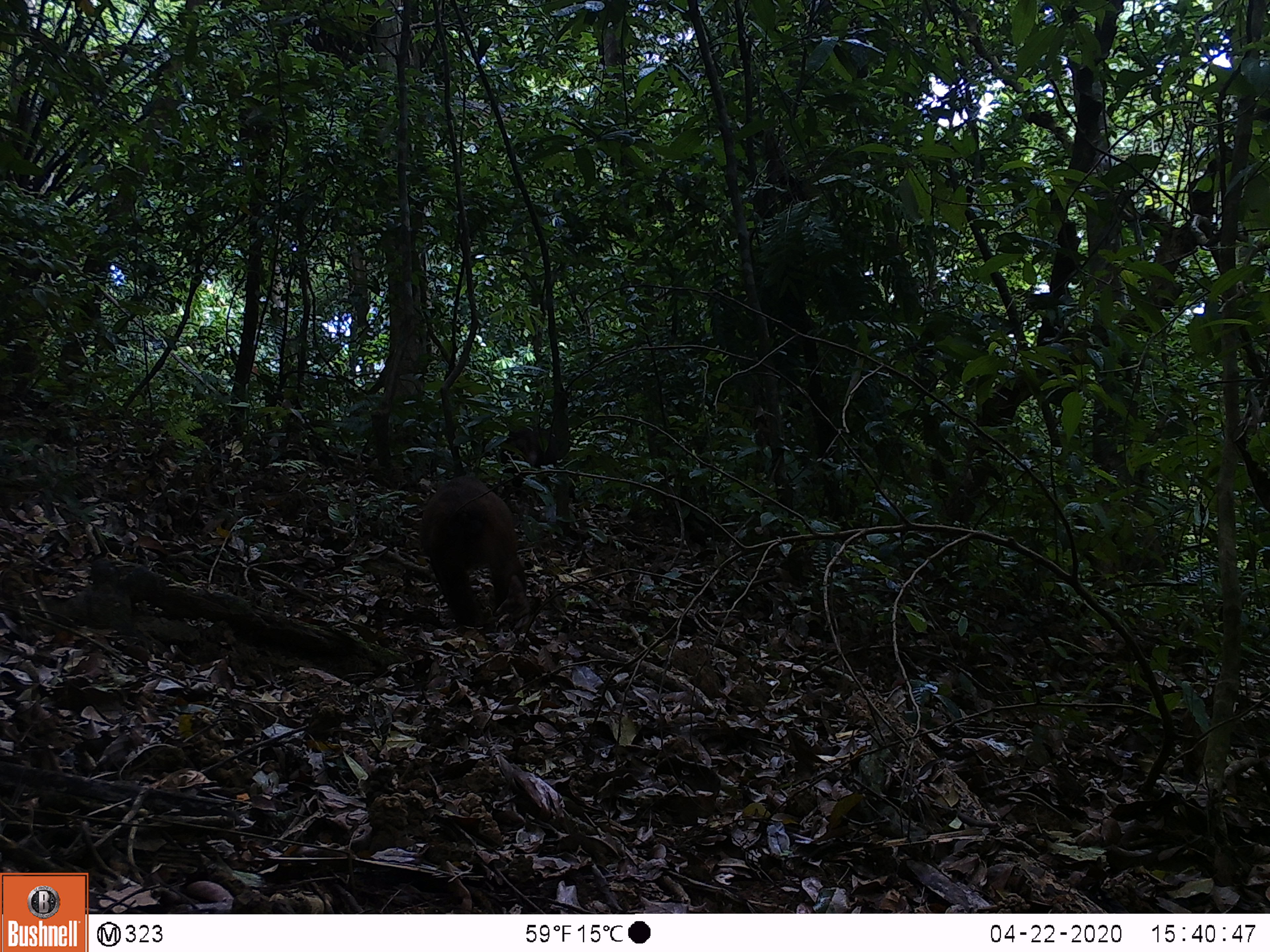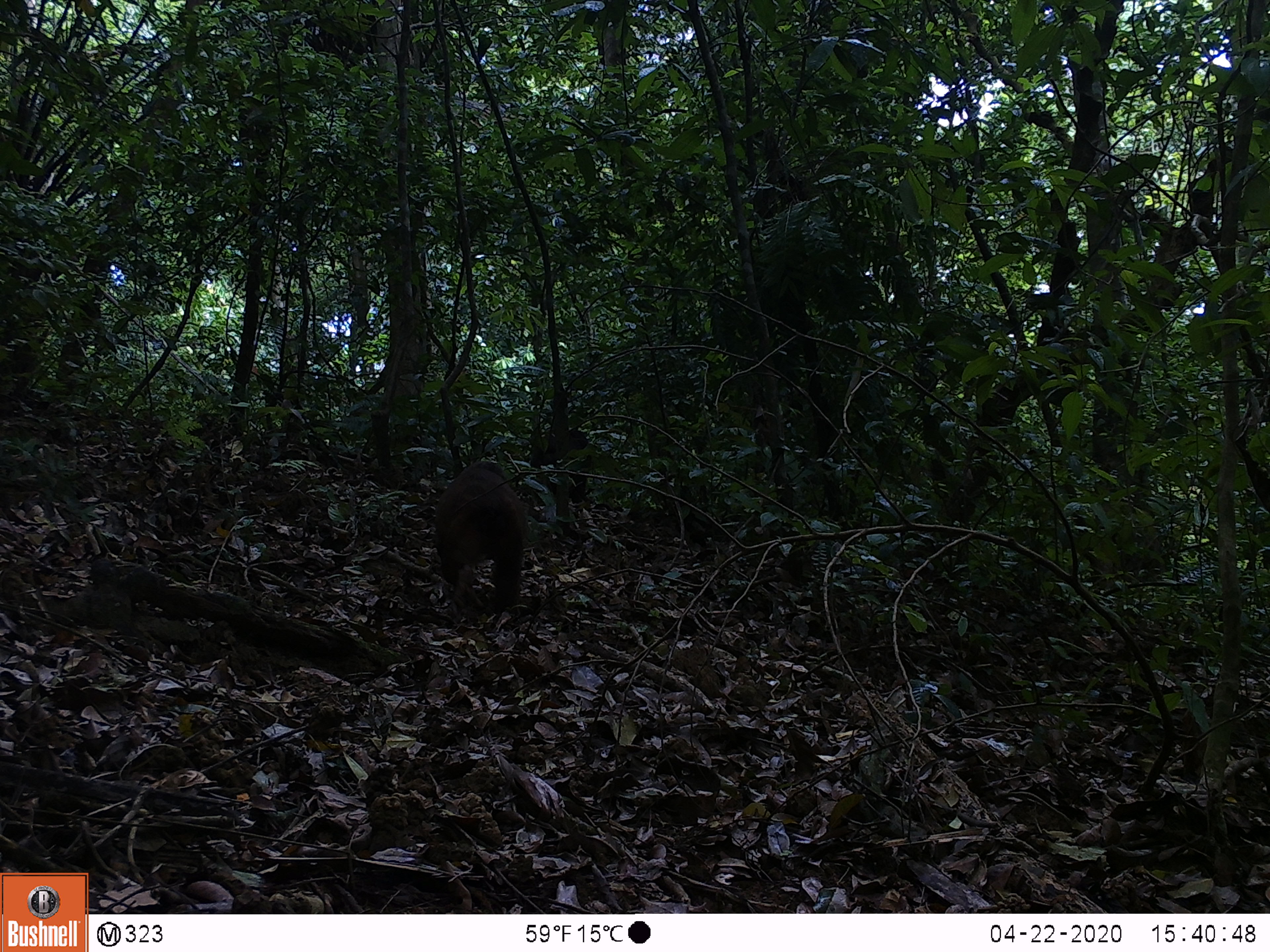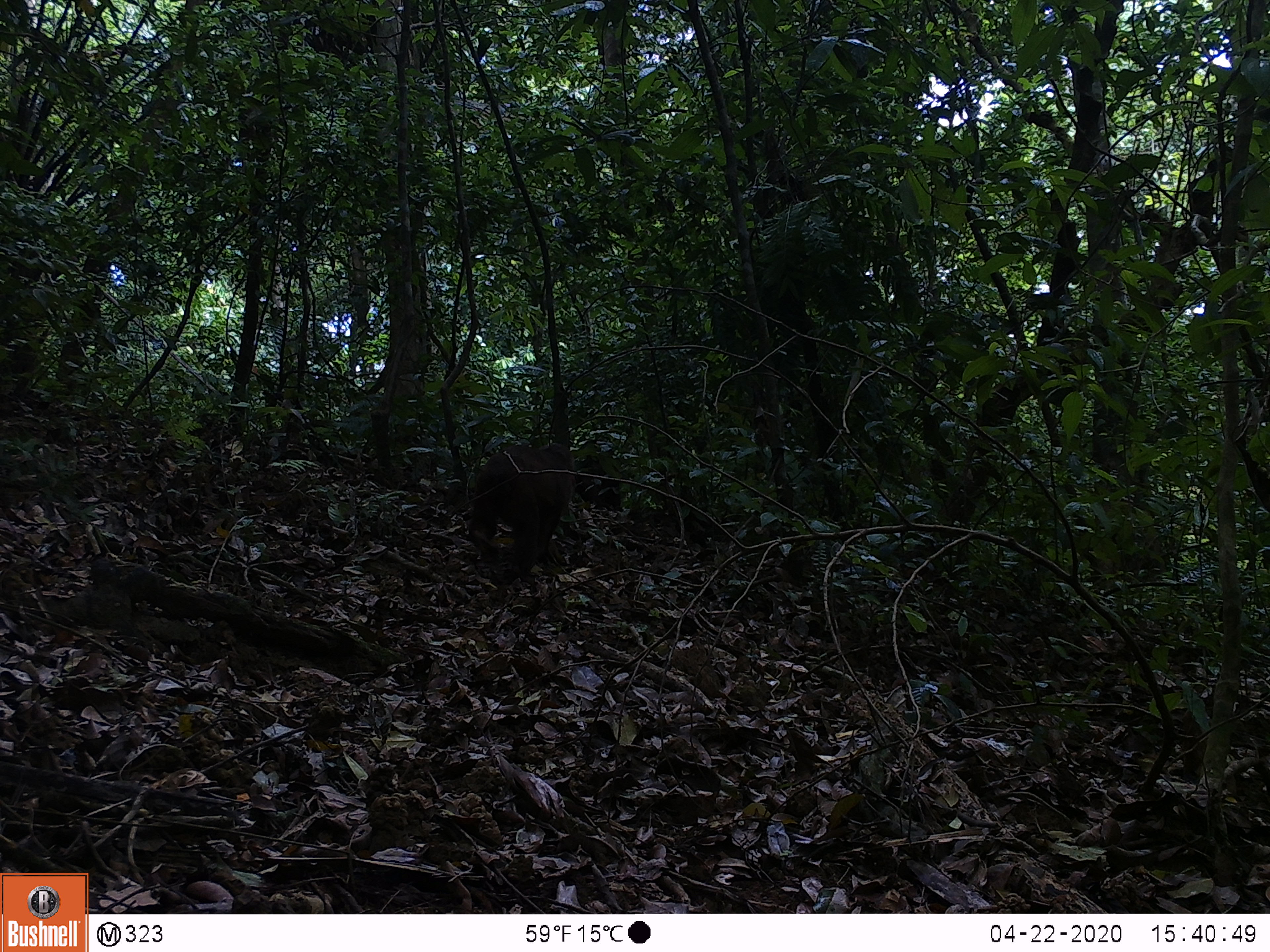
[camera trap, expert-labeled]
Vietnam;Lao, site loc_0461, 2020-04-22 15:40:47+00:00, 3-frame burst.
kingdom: Animalia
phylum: Chordata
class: Mammalia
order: Primates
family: Cercopithecidae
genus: Macaca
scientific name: Macaca arctoides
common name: stump-tailed macaque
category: stump tailed macaque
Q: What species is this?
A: Stump tailed macaque (stump-tailed macaque) (Macaca arctoides).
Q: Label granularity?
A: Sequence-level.